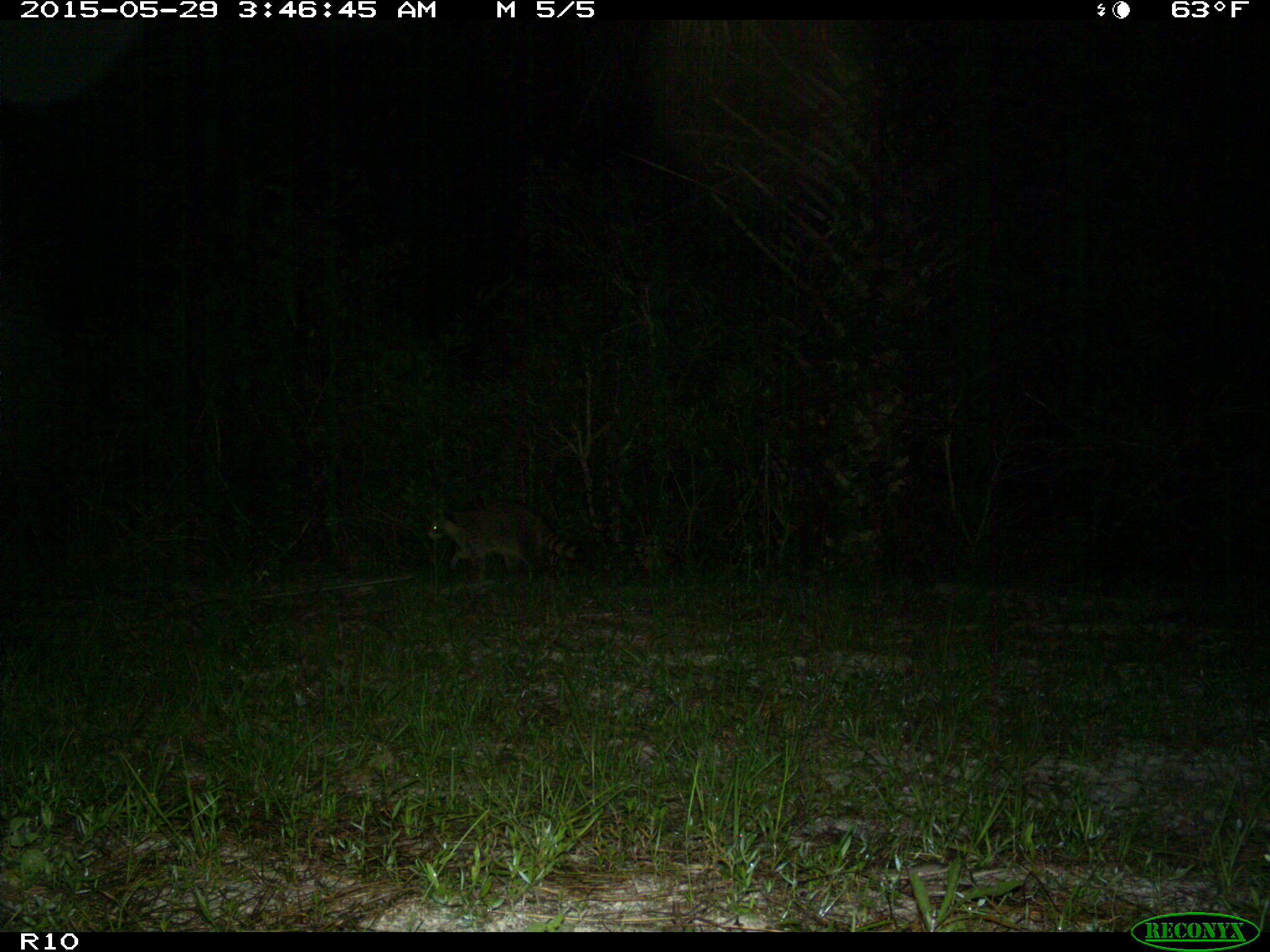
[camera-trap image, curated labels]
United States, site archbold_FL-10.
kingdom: Animalia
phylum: Chordata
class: Mammalia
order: Carnivora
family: Procyonidae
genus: Procyon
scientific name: Procyon lotor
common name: common raccoon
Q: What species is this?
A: Procyon lotor (common raccoon).